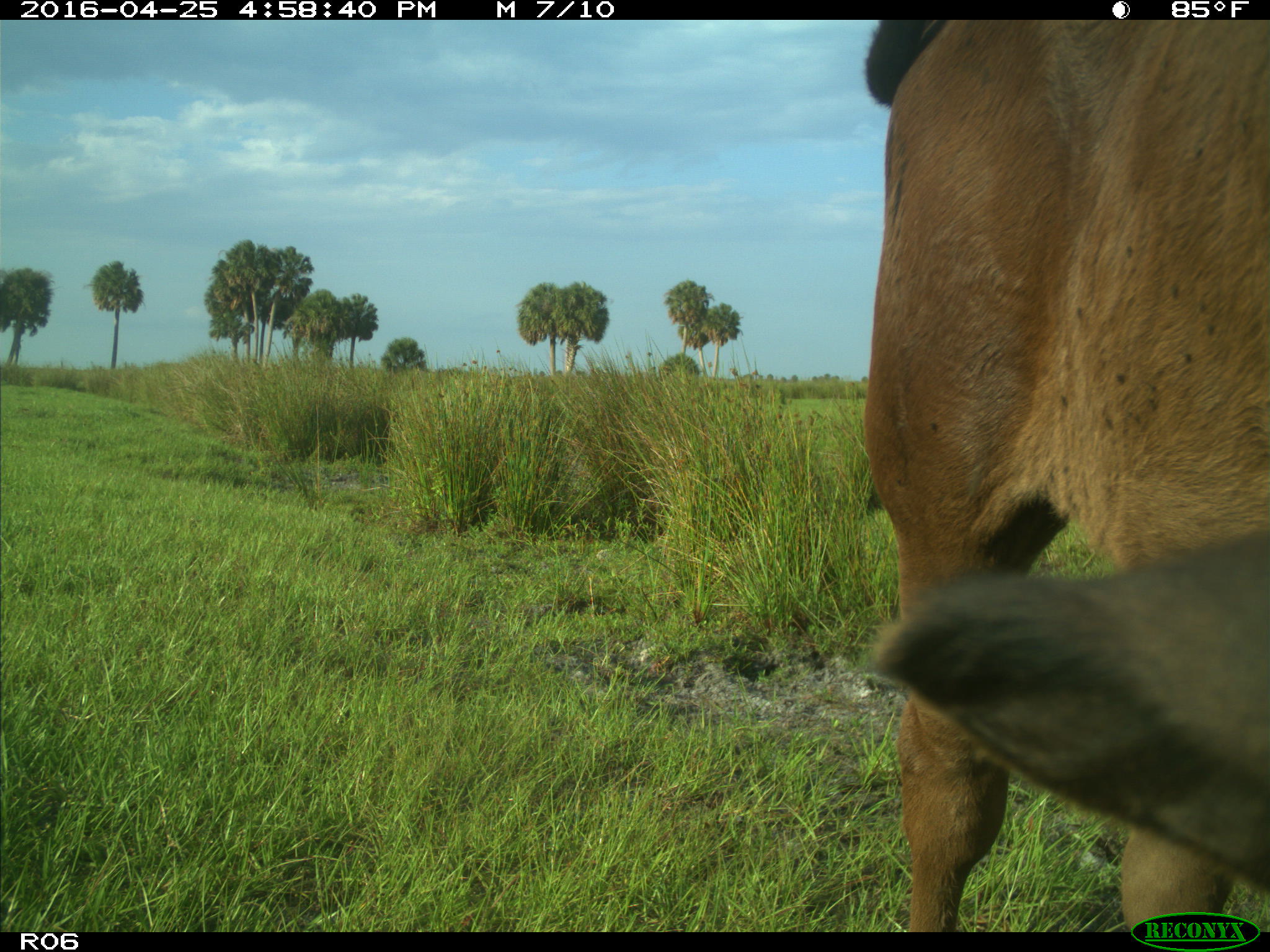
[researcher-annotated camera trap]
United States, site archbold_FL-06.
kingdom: Animalia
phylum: Chordata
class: Mammalia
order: Artiodactyla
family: Bovidae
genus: Bos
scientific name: Bos taurus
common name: domestic cow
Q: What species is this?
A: Bos taurus (domestic cow).